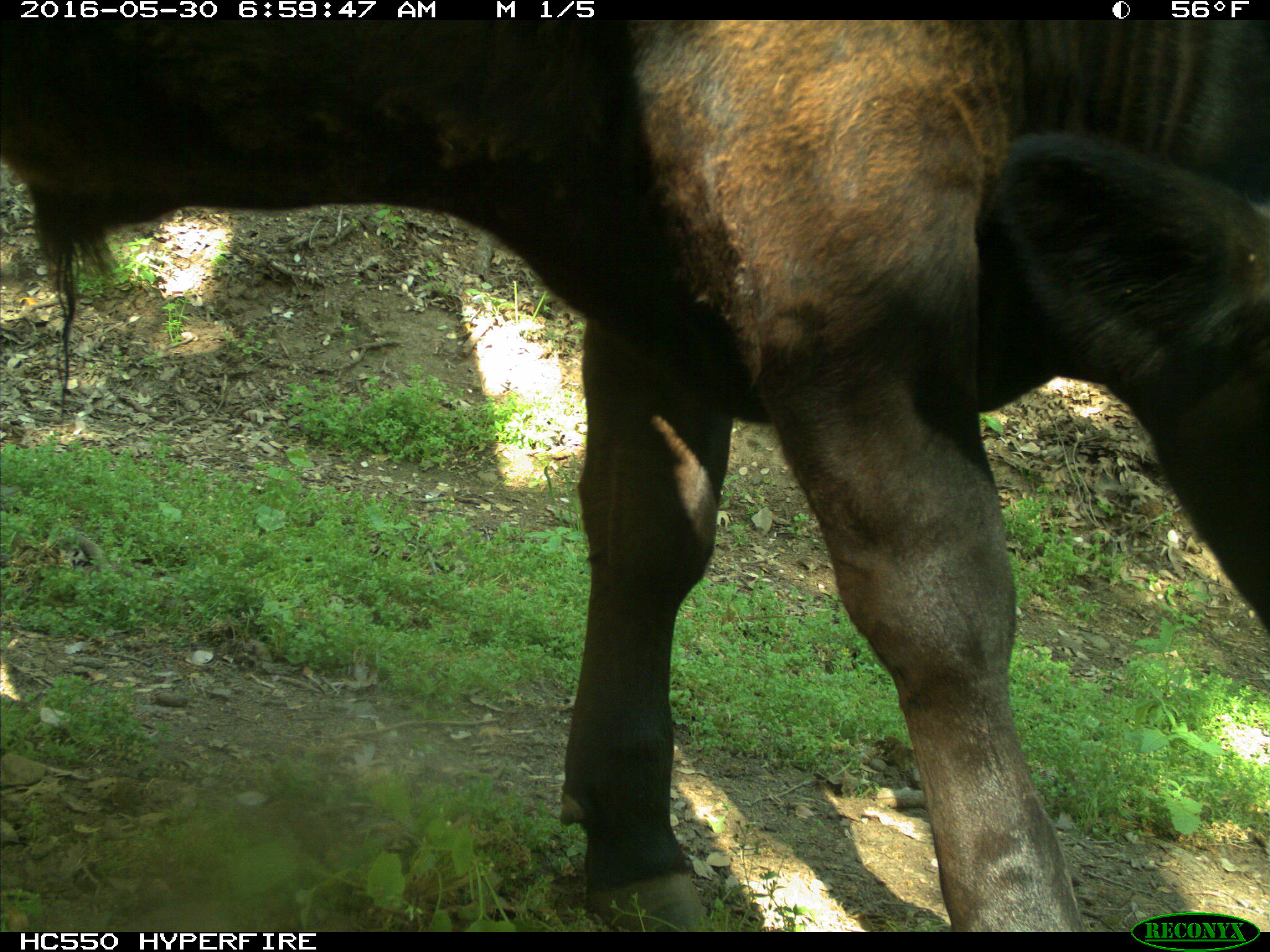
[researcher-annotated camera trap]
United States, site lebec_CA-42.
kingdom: Animalia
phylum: Chordata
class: Mammalia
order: Artiodactyla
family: Bovidae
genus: Bos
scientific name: Bos taurus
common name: domestic cow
Bos taurus (domestic cow).